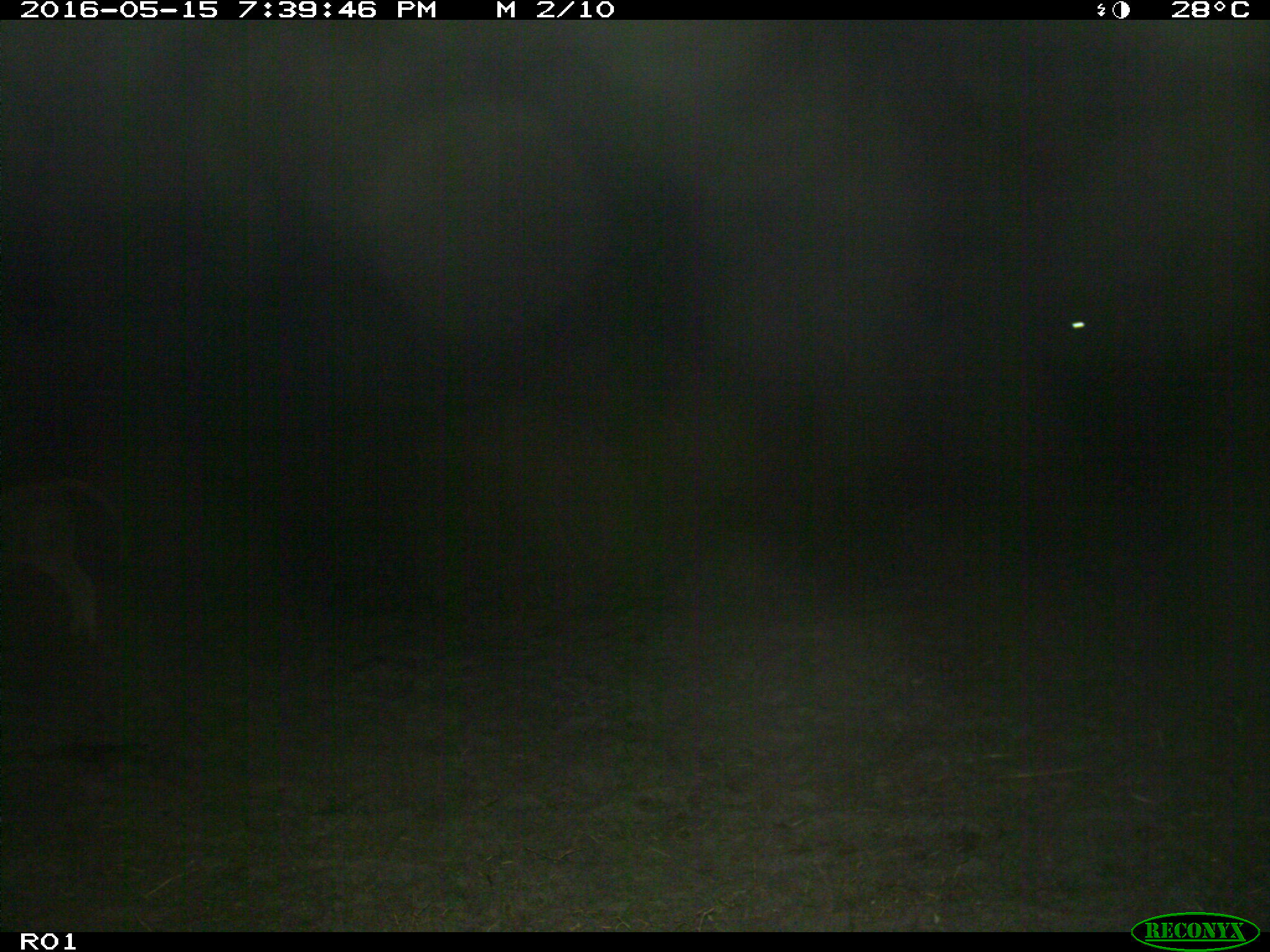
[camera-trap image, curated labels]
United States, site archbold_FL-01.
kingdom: Animalia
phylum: Chordata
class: Mammalia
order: Artiodactyla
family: Bovidae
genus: Bos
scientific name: Bos taurus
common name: domestic cow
Bos taurus (domestic cow).